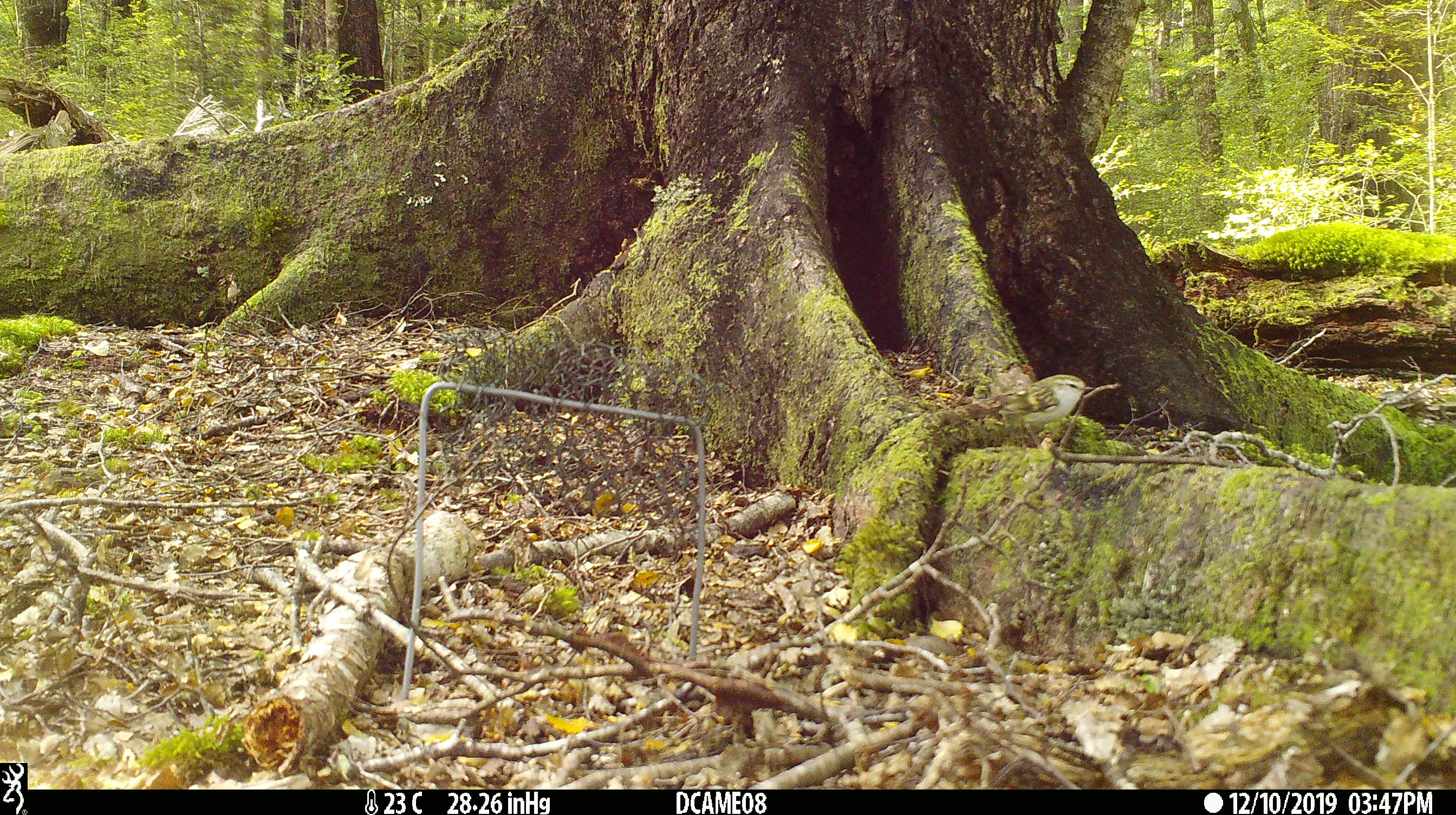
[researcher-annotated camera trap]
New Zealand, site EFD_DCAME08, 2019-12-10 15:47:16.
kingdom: Animalia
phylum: Chordata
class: Aves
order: Passeriformes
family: Acanthisittidae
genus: Acanthisitta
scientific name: Acanthisitta chloris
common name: rifleman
Rifleman (Acanthisitta chloris).